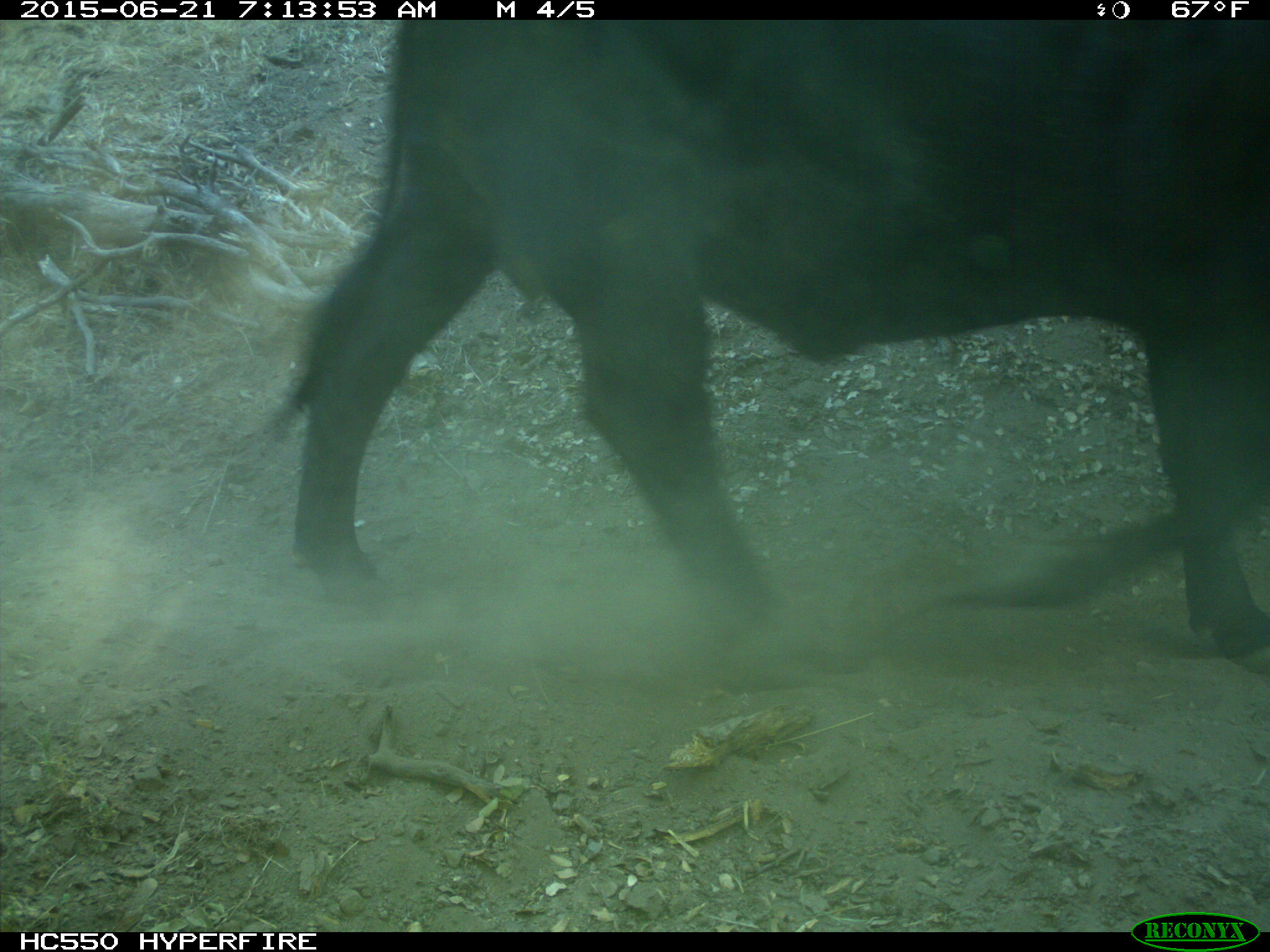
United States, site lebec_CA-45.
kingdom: Animalia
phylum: Chordata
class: Mammalia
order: Artiodactyla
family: Bovidae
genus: Bos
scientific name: Bos taurus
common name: domestic cow